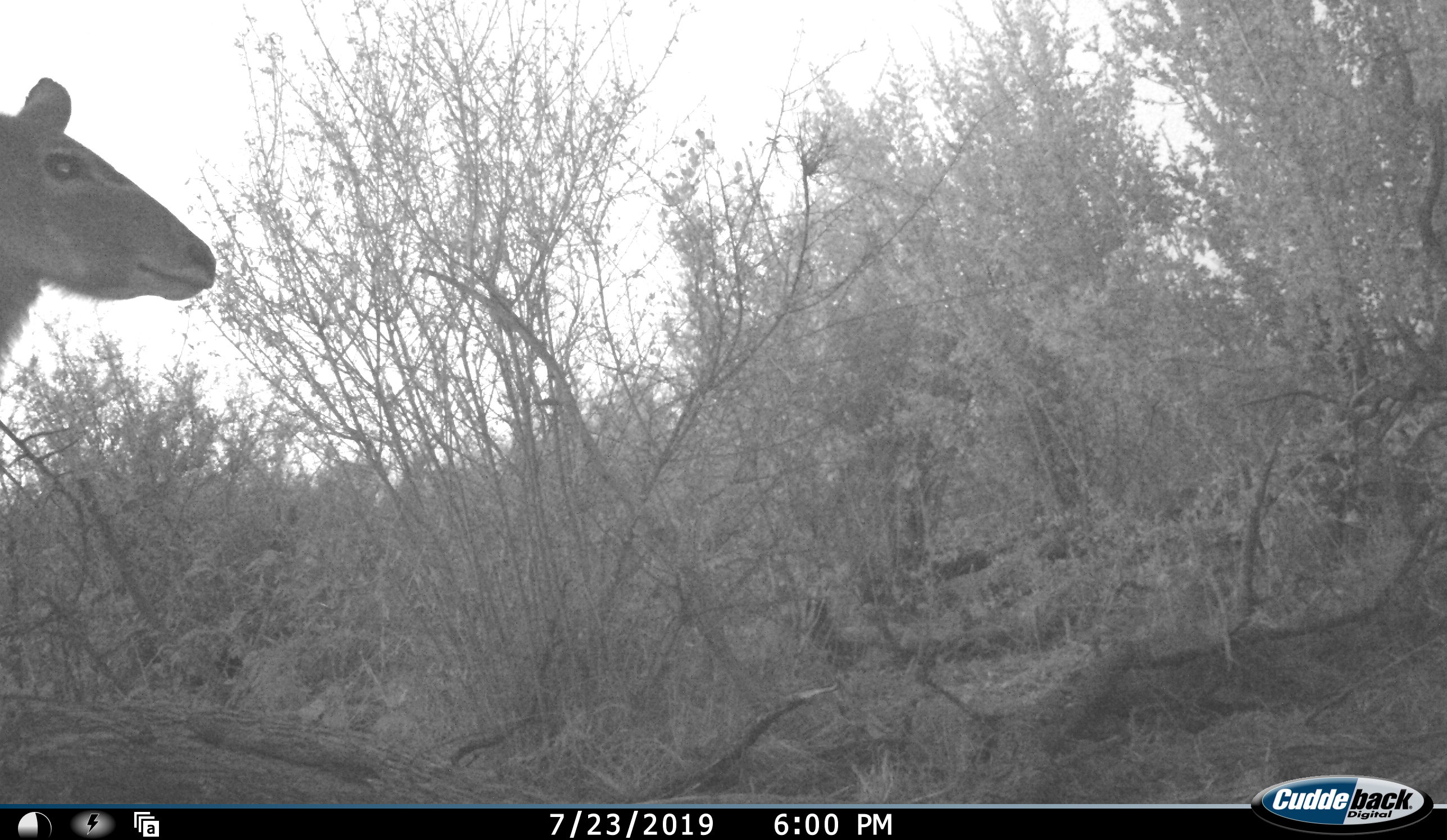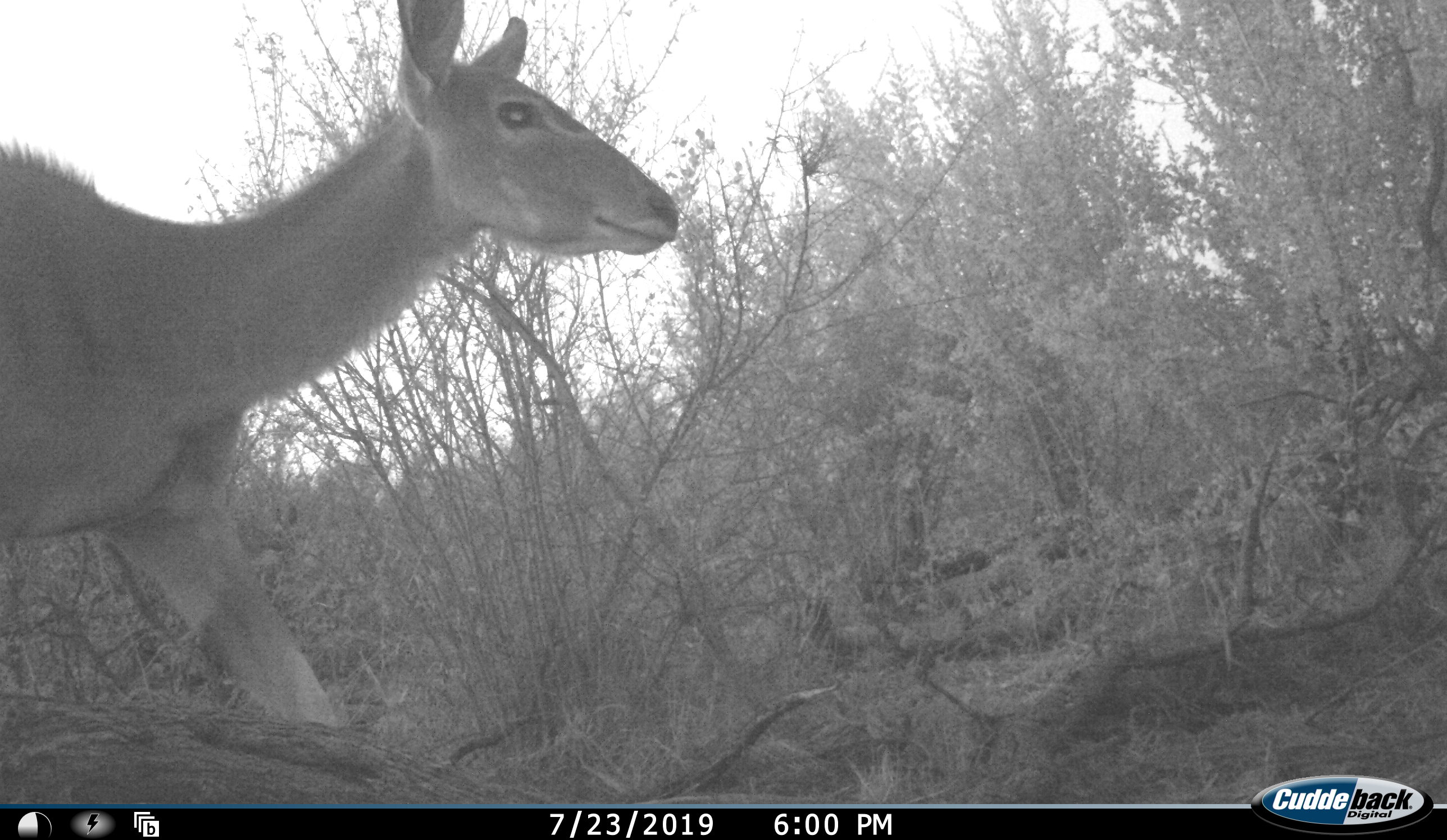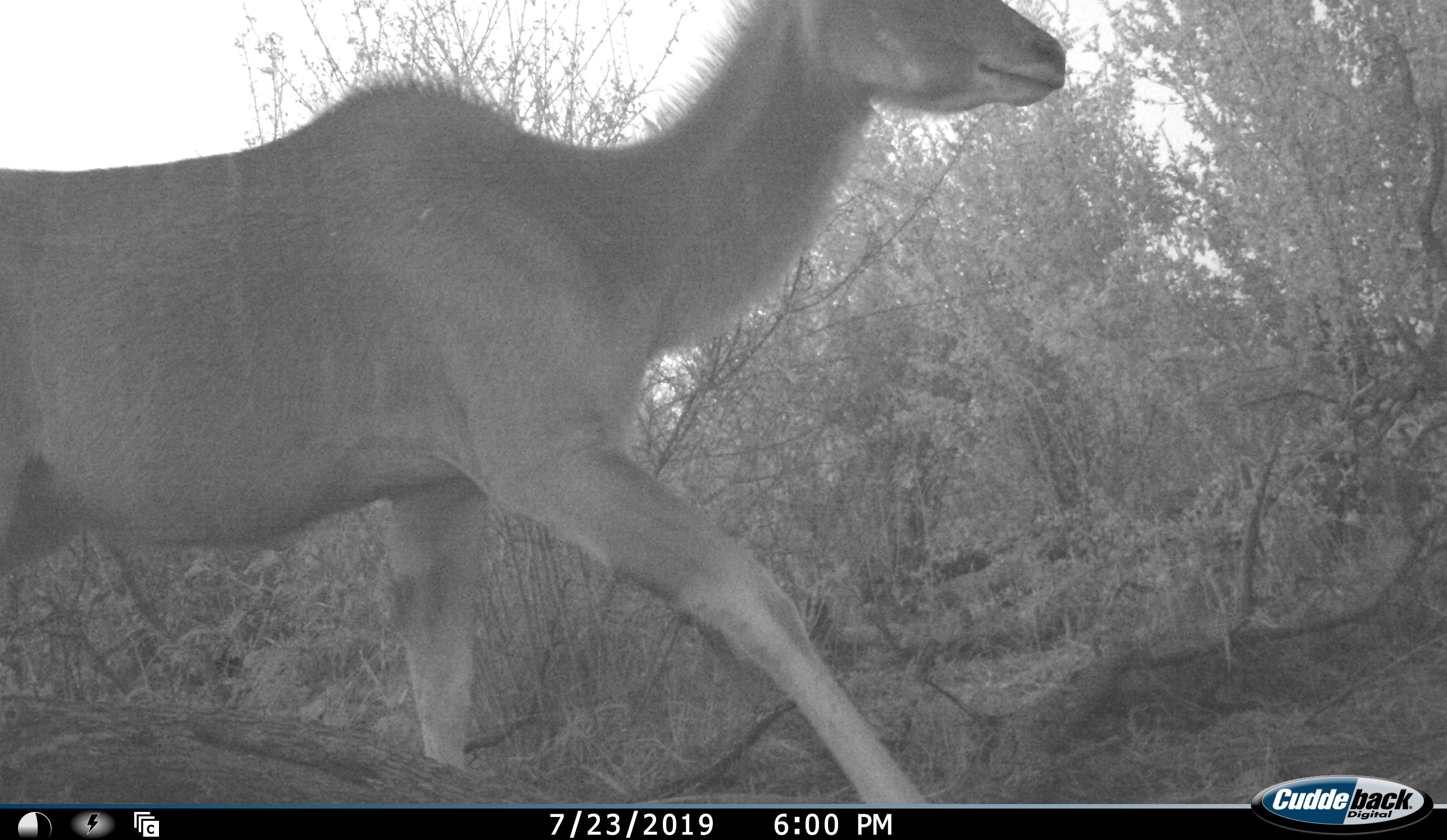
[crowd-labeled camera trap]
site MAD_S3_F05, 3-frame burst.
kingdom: Animalia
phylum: Chordata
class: Mammalia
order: Artiodactyla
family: Bovidae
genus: Tragelaphus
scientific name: Tragelaphus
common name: kudu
Kudu (Tragelaphus), count 1. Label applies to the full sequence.